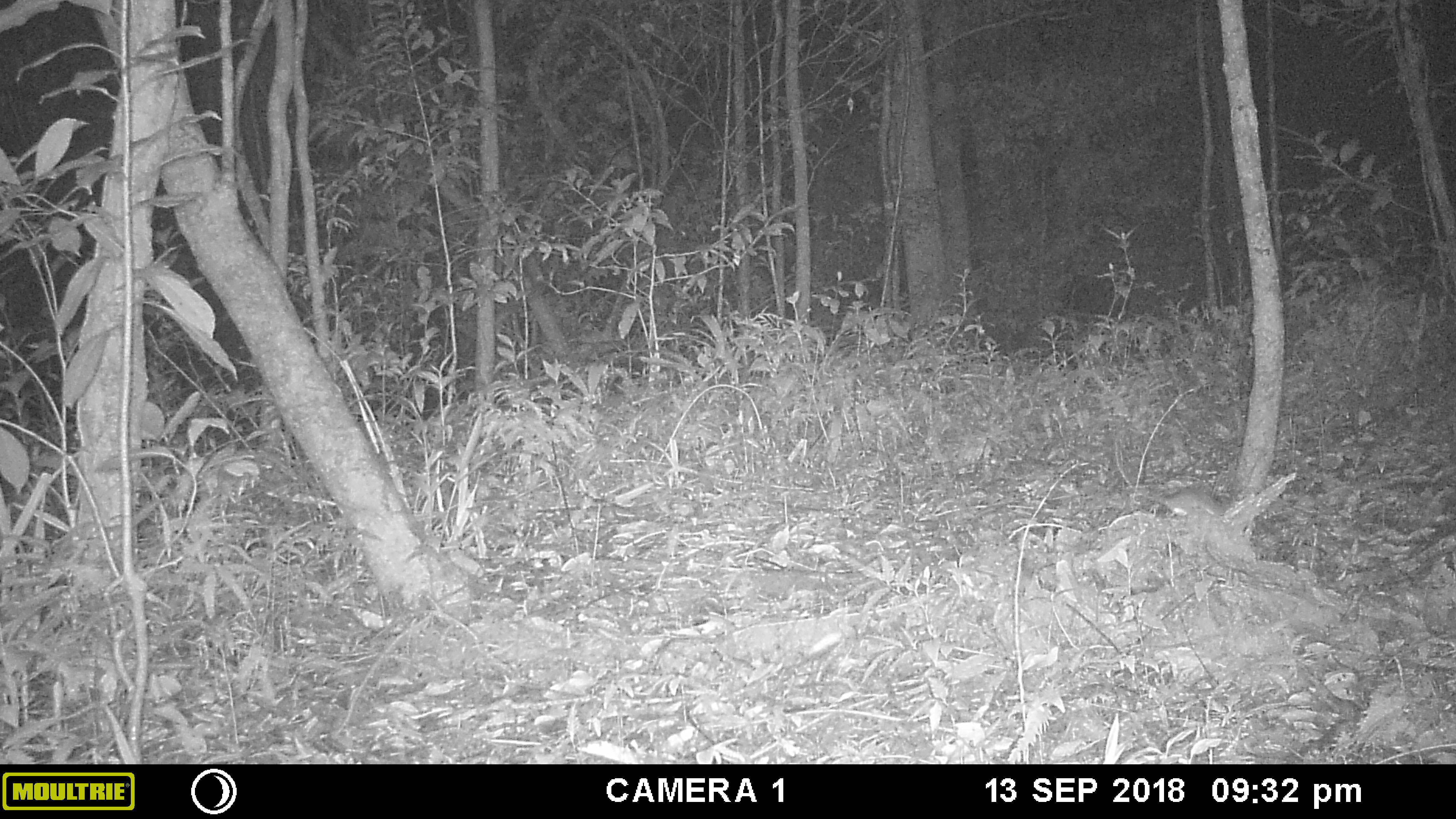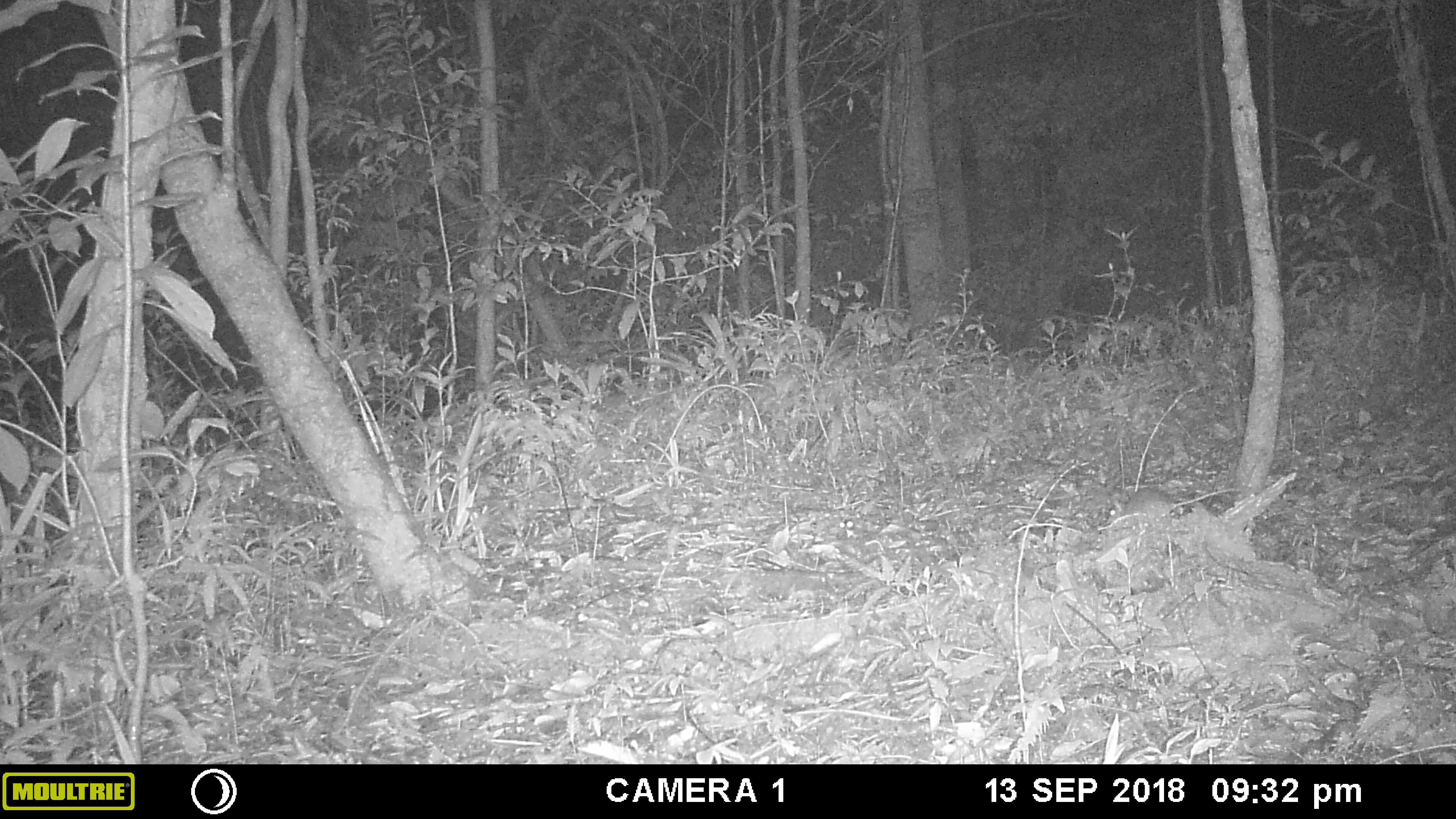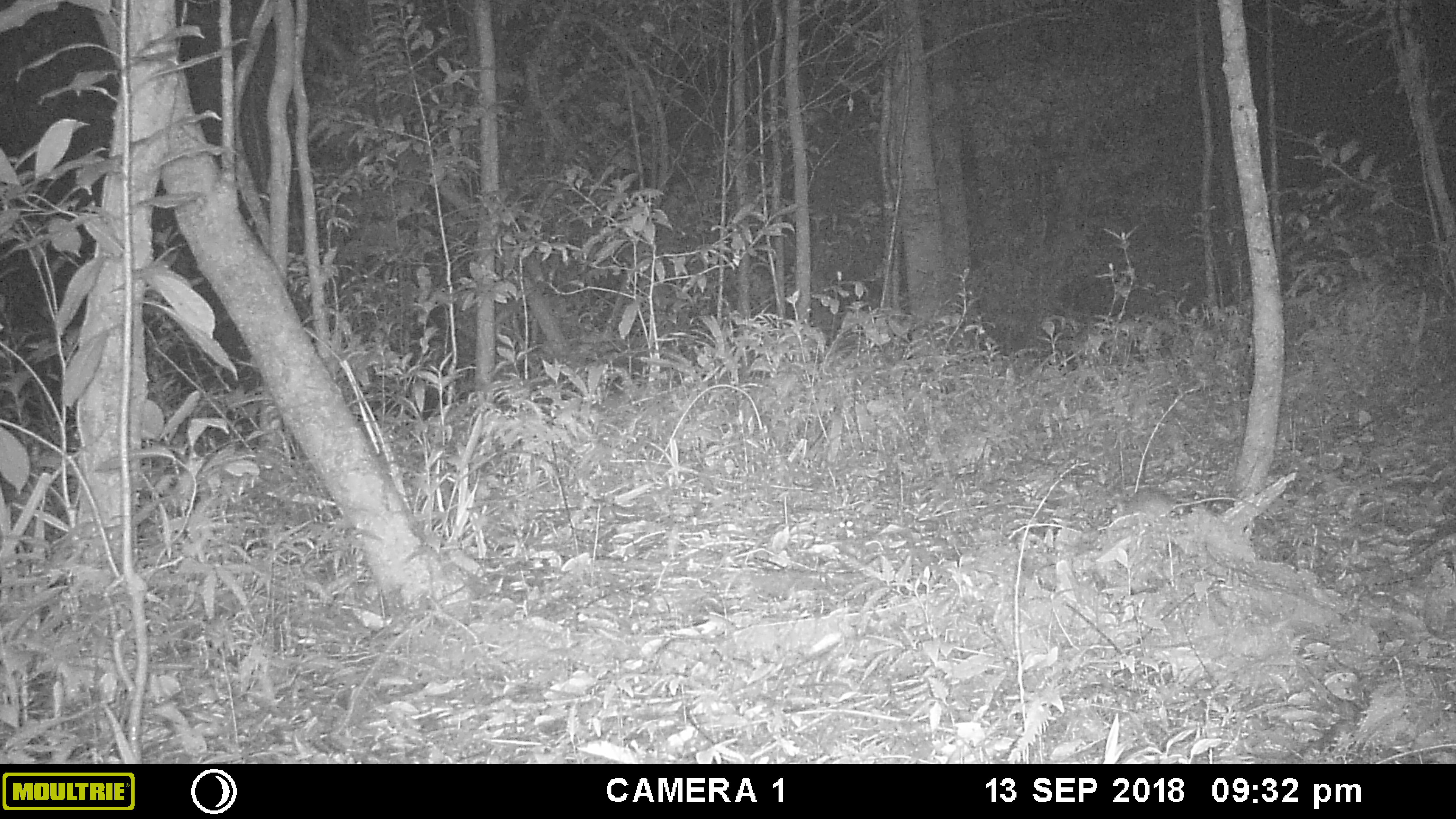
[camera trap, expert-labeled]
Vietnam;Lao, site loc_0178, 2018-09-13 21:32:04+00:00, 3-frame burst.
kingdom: Animalia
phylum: Chordata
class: Mammalia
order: Rodentia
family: Muridae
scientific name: Muridae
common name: old-world mice and rats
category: unidentified murid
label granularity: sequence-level